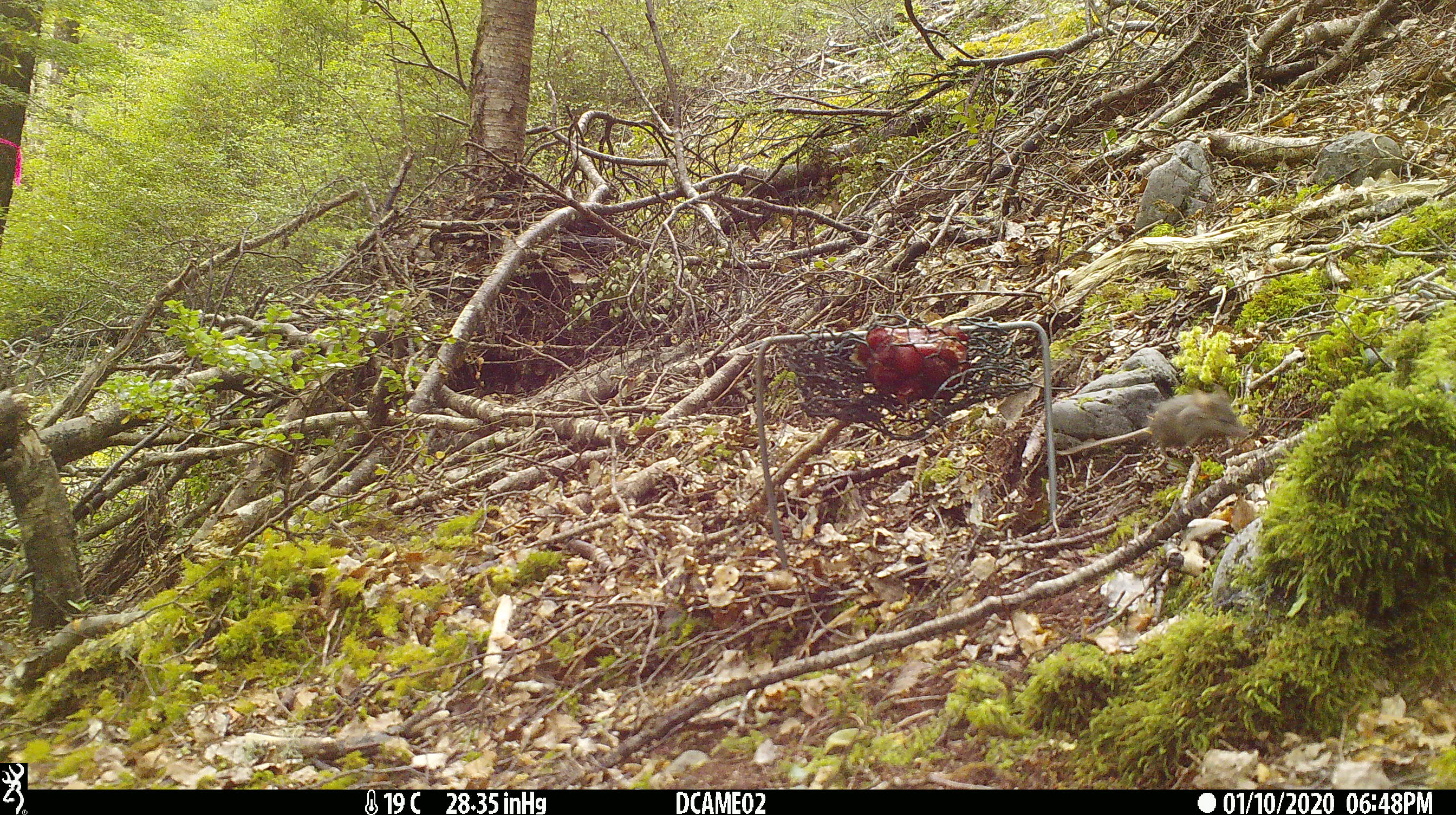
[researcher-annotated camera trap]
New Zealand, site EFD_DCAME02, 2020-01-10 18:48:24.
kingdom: Animalia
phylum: Chordata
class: Mammalia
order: Rodentia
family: Muridae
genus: Mus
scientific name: Mus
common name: mouse